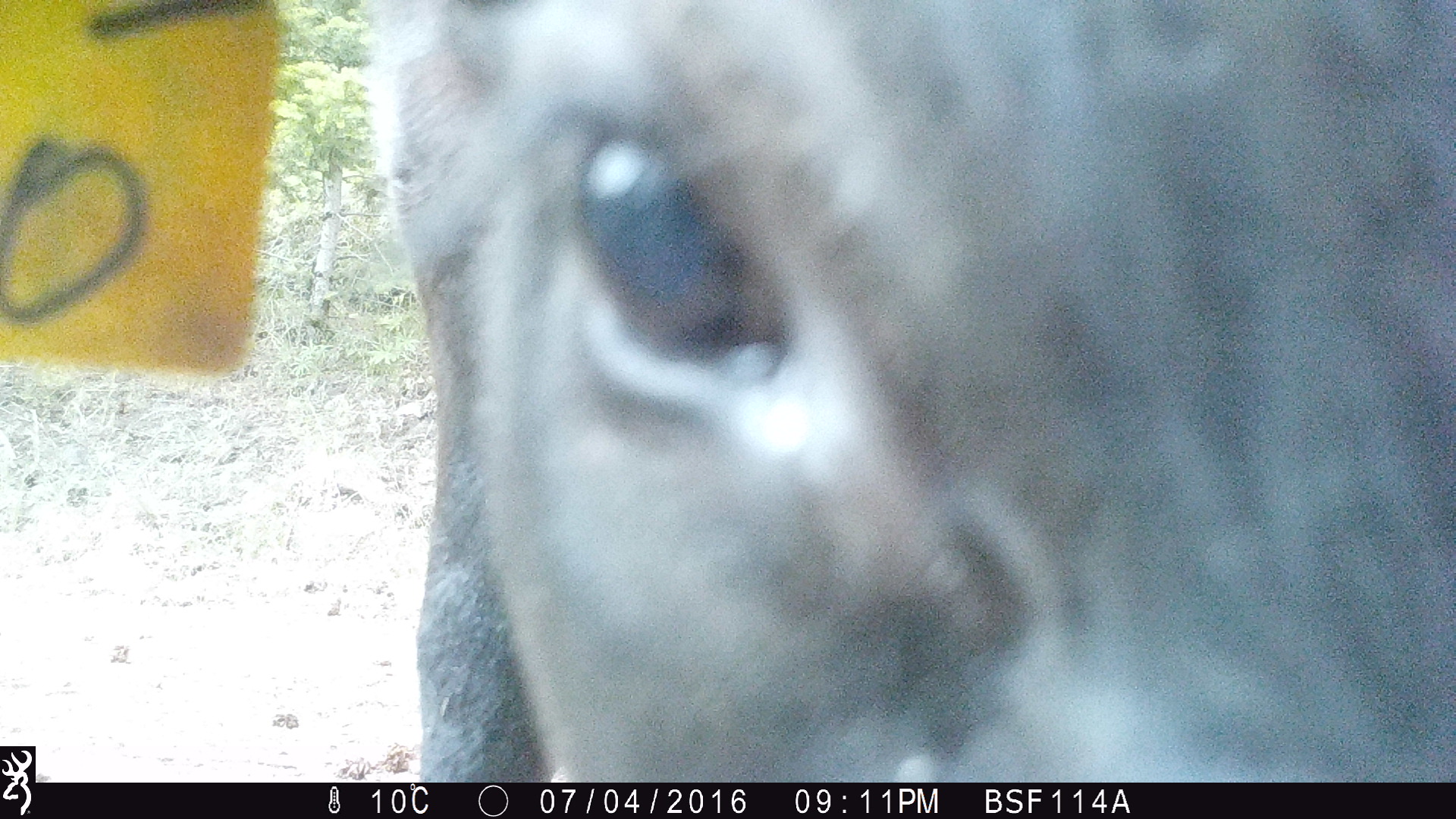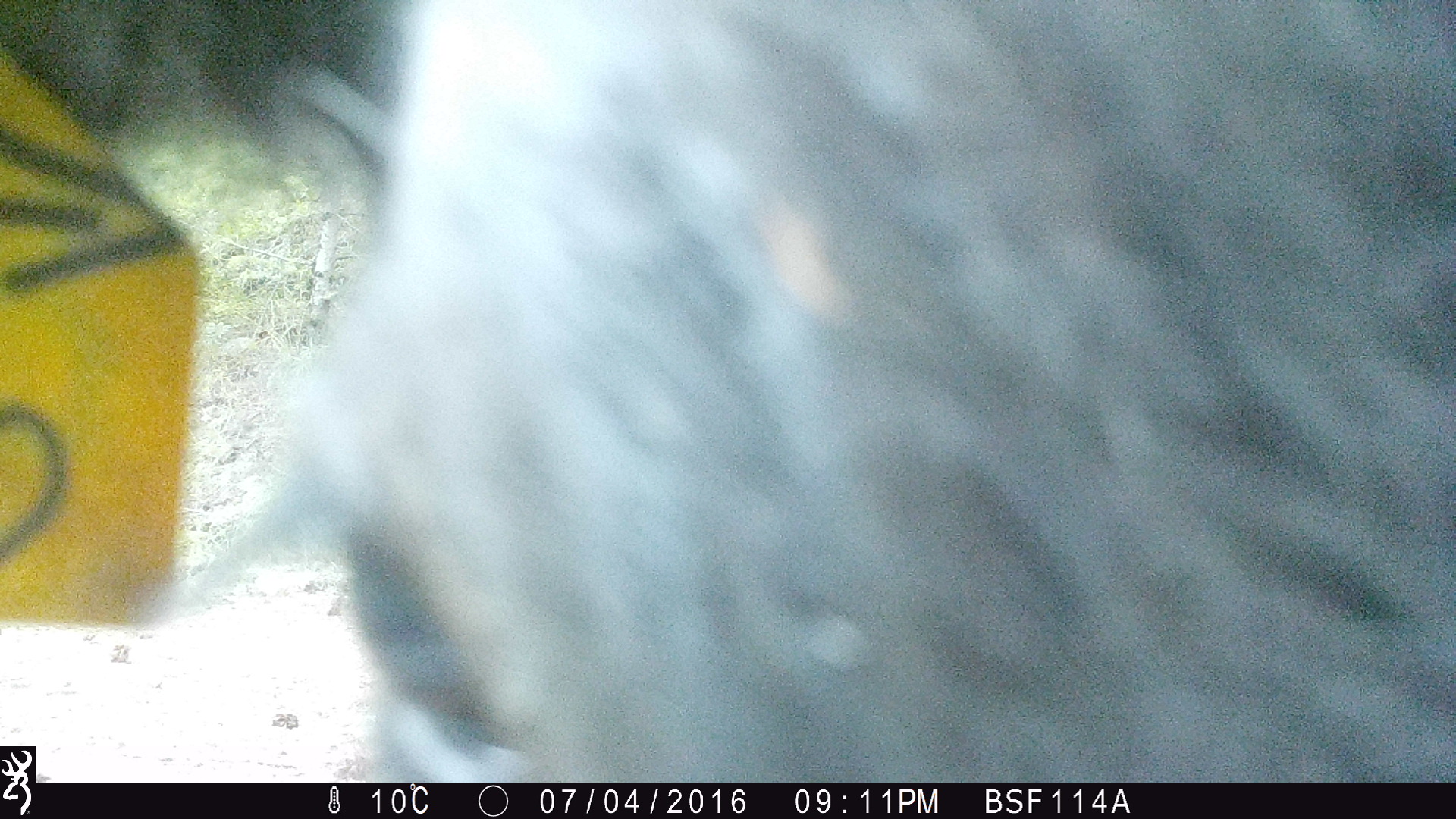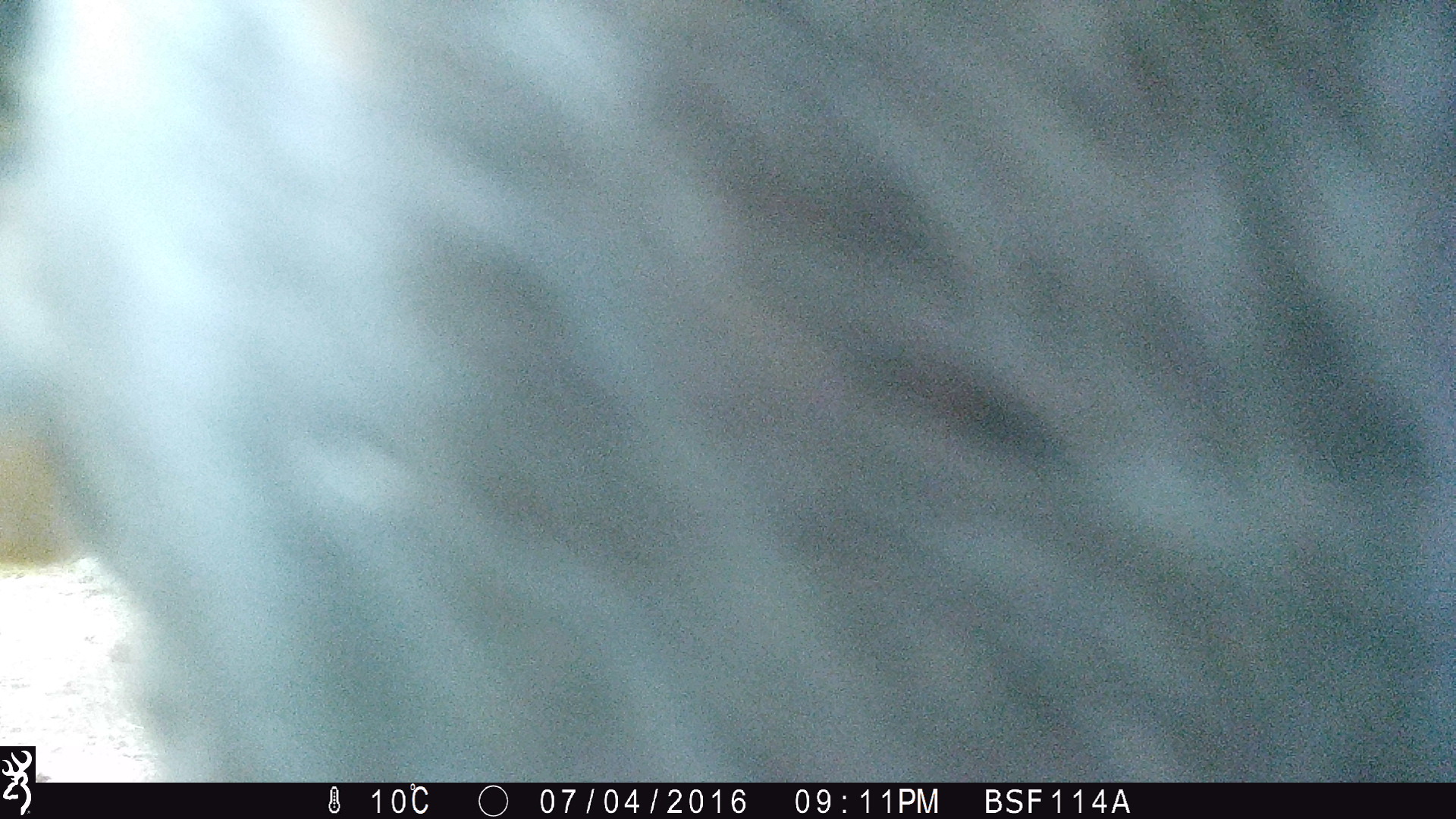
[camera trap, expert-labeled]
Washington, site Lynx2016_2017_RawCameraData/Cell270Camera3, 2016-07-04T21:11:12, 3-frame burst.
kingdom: Animalia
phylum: Chordata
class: Mammalia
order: Artiodactyla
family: Bovidae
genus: Bos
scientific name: Bos taurus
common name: domestic cattle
Domestic cattle (Bos taurus). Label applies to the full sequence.